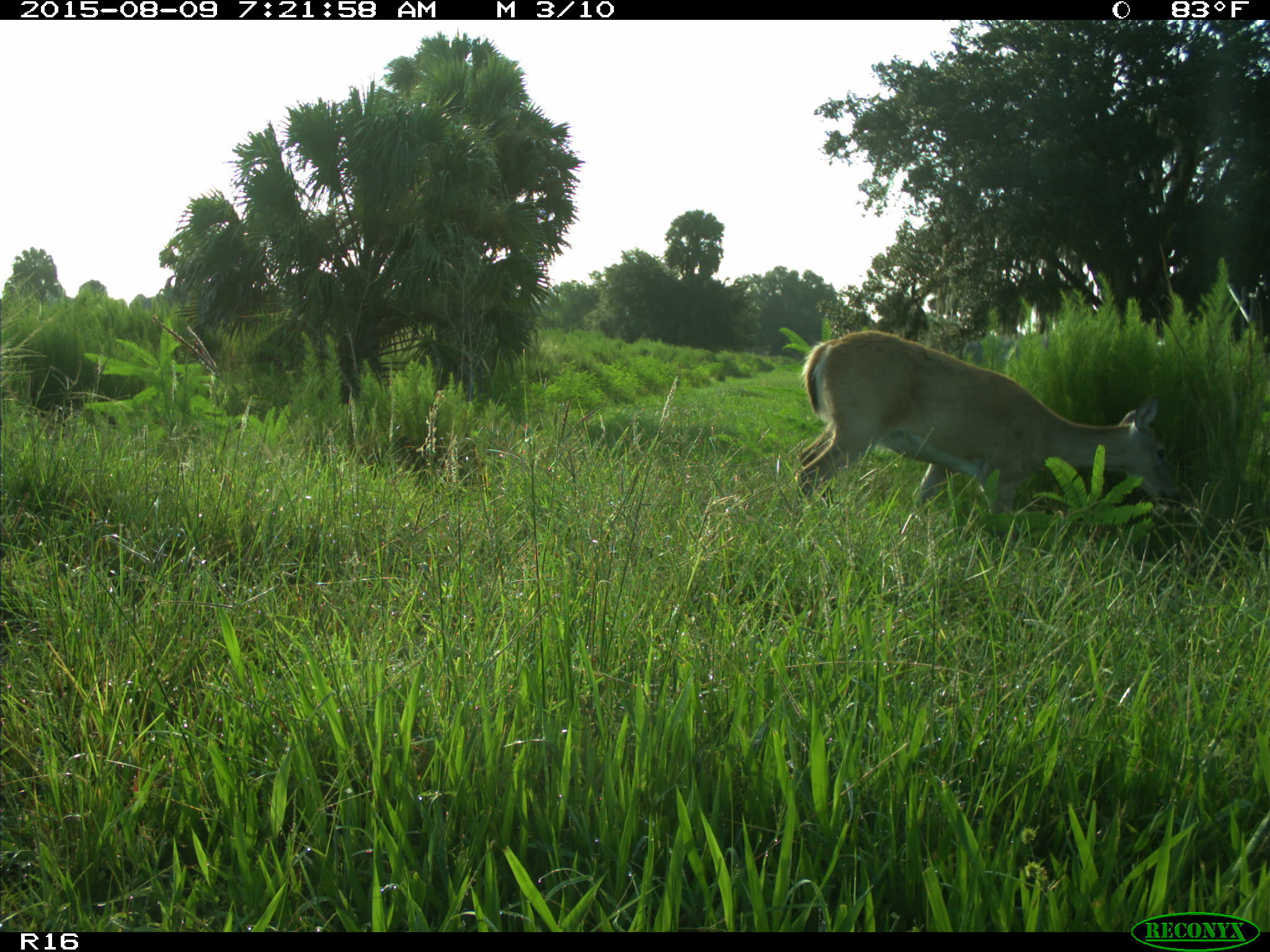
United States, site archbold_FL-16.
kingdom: Animalia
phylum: Chordata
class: Mammalia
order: Artiodactyla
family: Cervidae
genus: Odocoileus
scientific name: Odocoileus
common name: deer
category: unidentified deer